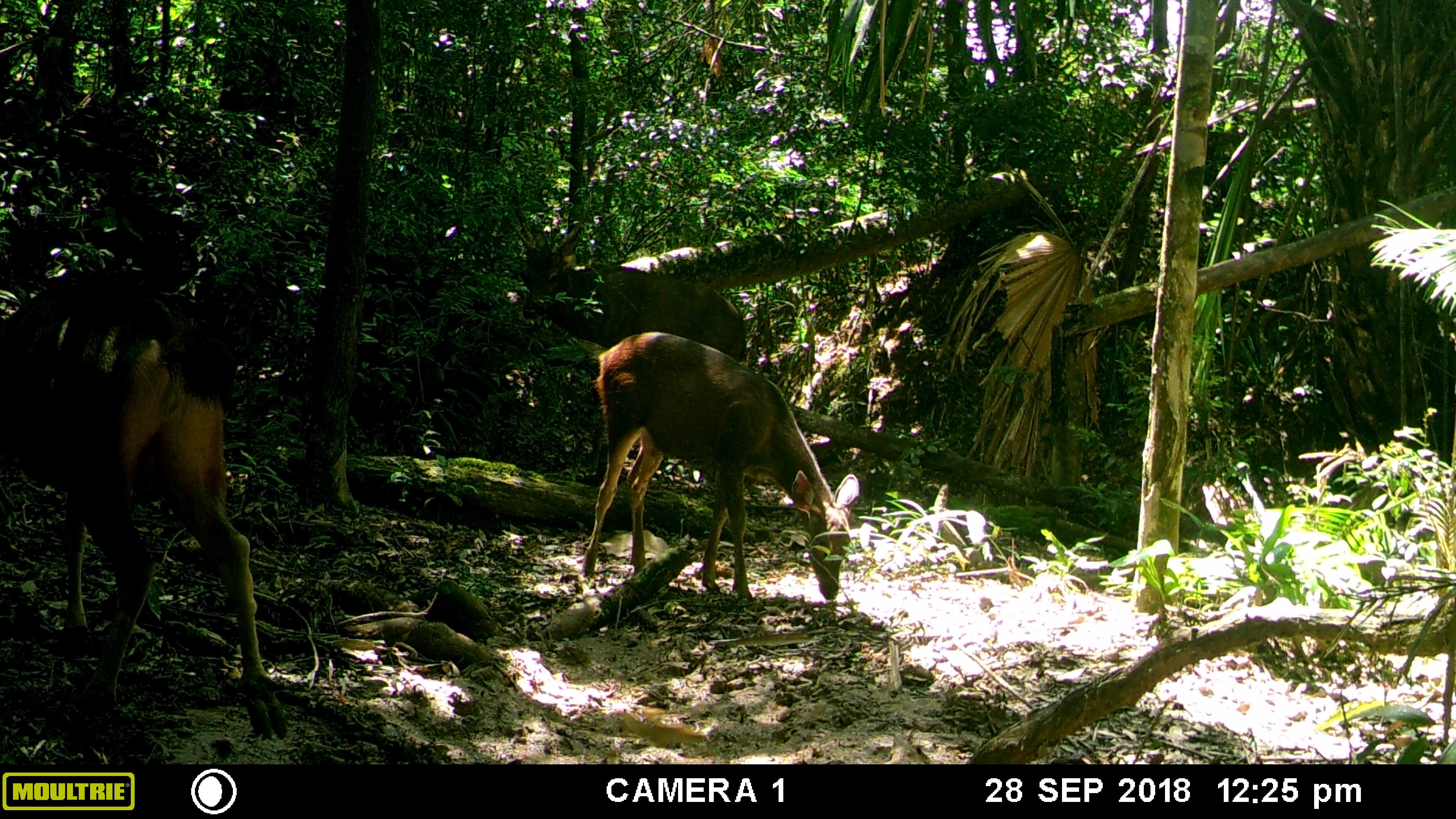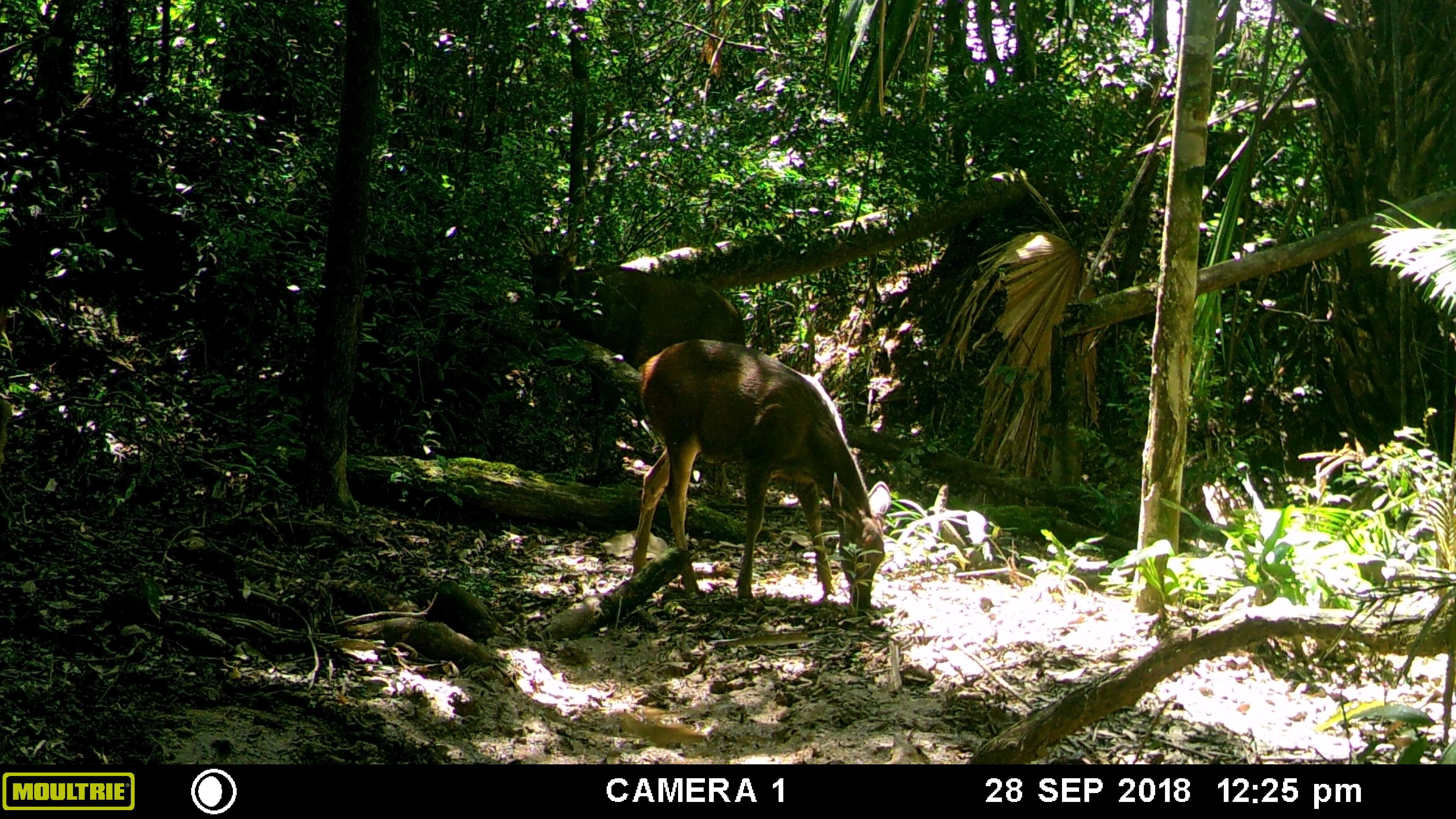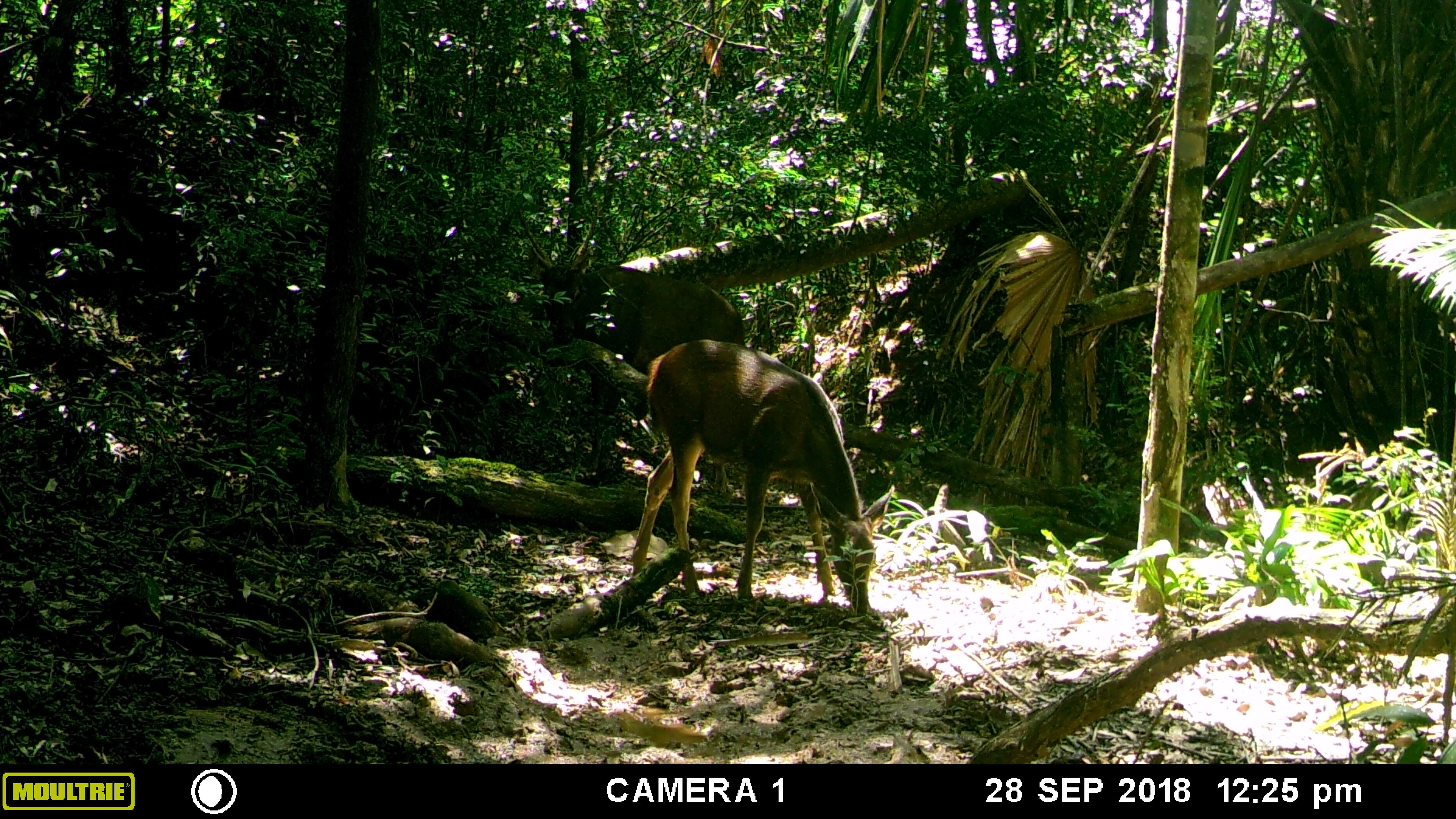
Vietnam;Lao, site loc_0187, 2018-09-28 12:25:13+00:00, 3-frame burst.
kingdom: Animalia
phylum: Chordata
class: Mammalia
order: Artiodactyla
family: Cervidae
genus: Rusa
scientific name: Rusa unicolor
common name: sambar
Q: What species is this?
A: Sambar (Rusa unicolor).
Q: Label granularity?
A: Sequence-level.